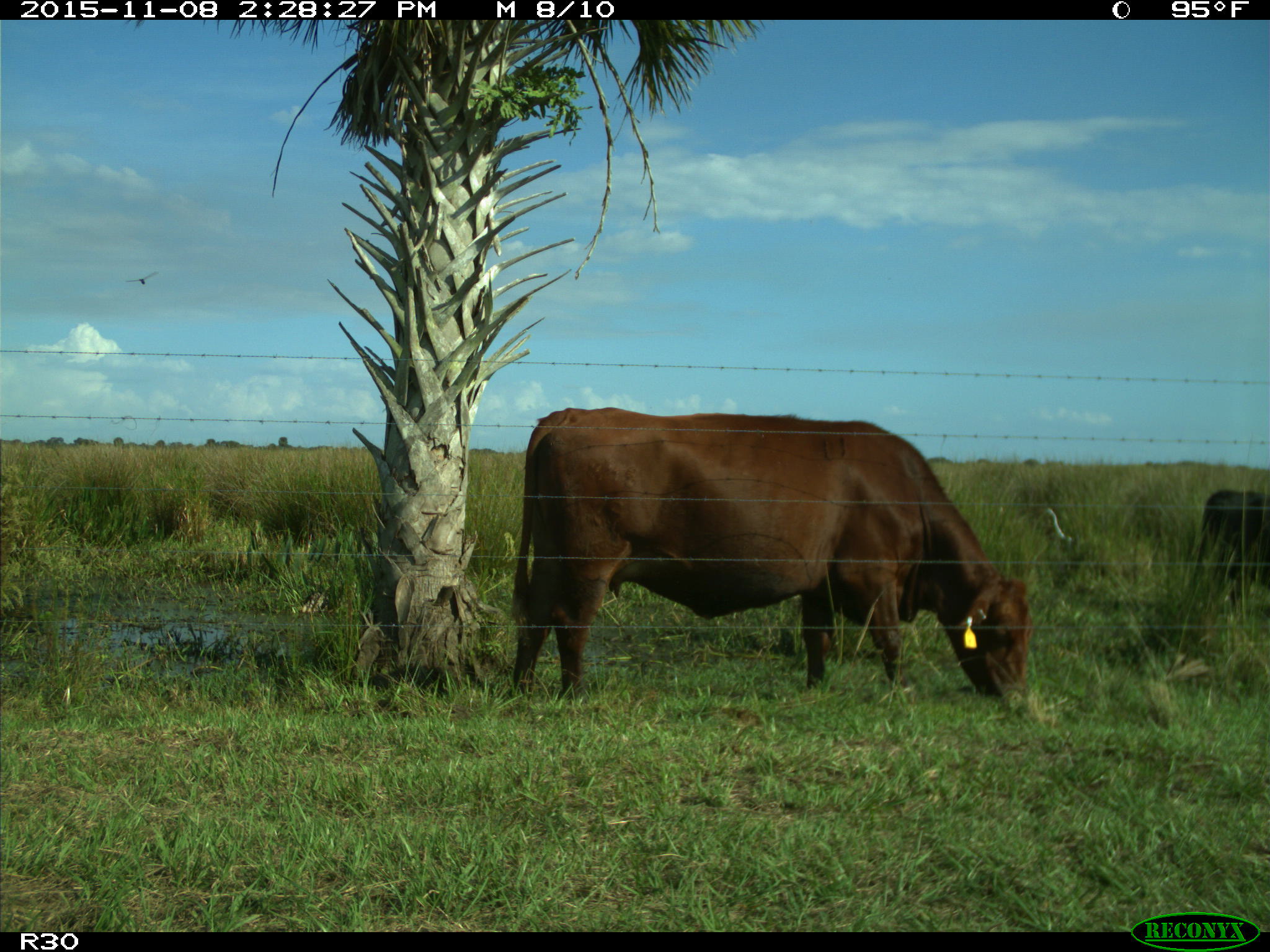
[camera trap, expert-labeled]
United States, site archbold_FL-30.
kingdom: Animalia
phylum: Chordata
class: Mammalia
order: Artiodactyla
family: Bovidae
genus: Bos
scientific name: Bos taurus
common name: domestic cow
Bos taurus (domestic cow).